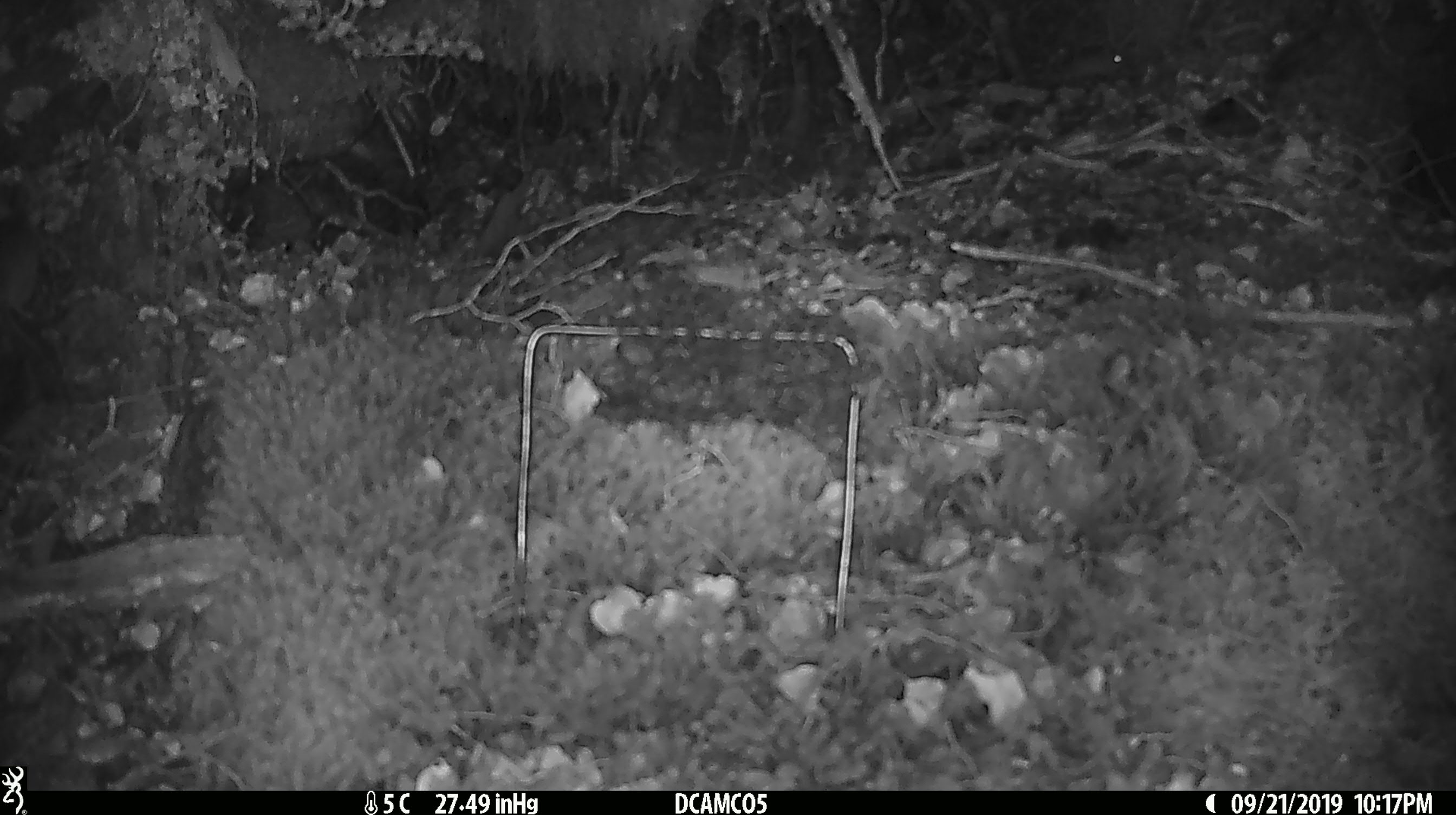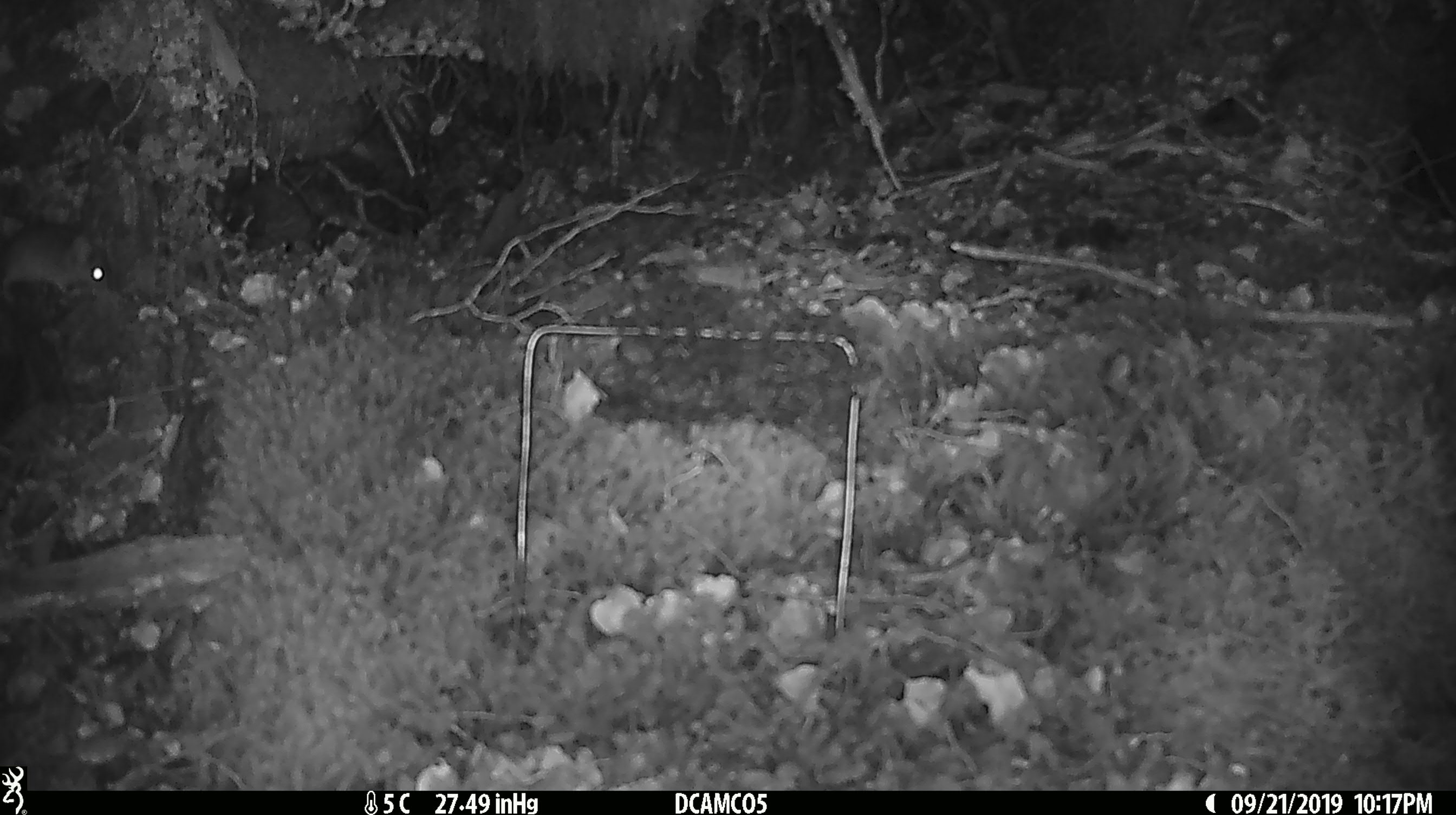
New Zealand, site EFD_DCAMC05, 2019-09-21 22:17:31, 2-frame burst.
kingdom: Animalia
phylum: Chordata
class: Mammalia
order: Rodentia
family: Muridae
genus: Mus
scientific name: Mus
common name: mouse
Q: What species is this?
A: Mouse (Mus).